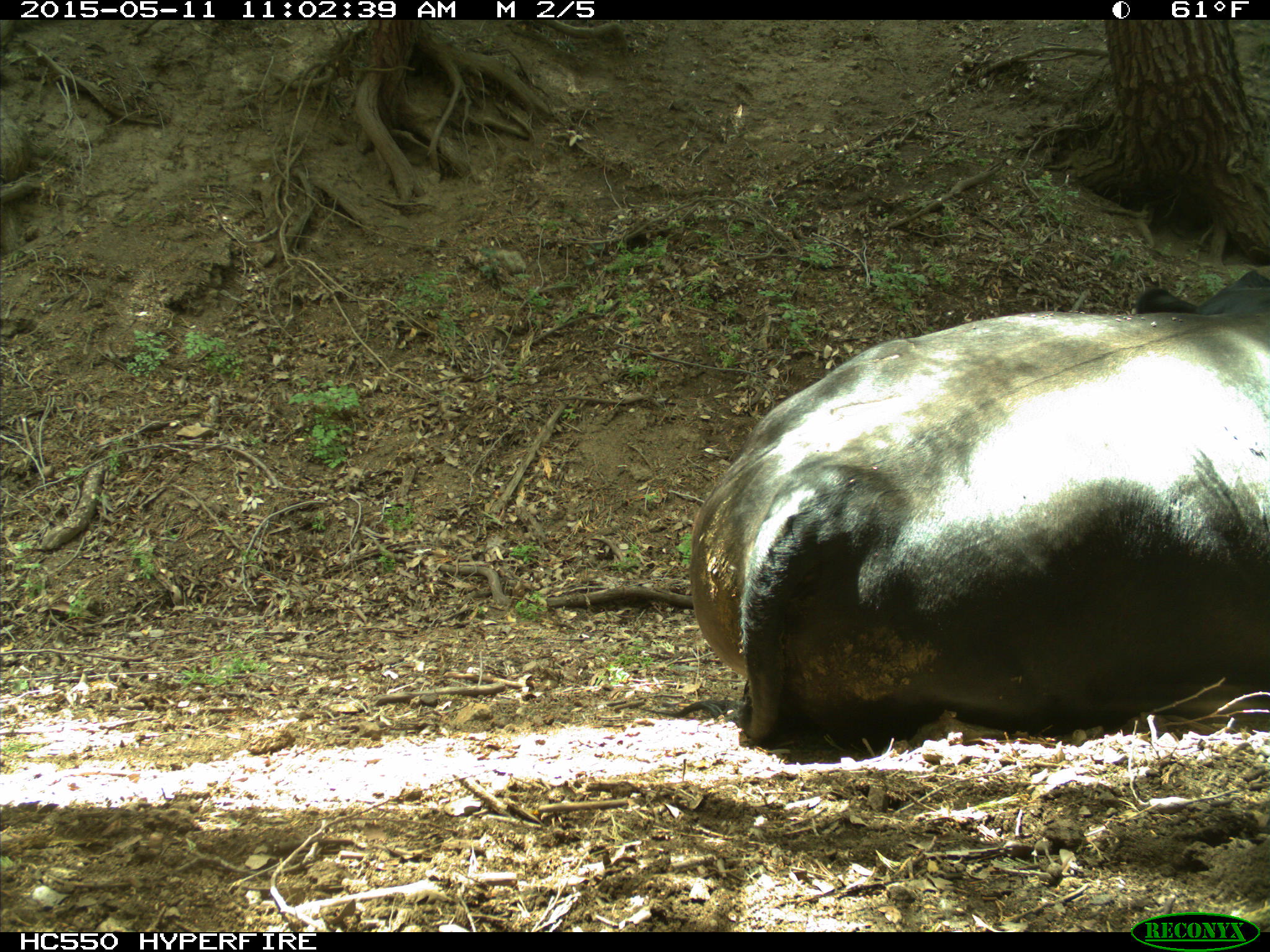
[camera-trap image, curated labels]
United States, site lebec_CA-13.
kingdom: Animalia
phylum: Chordata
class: Mammalia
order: Artiodactyla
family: Bovidae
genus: Bos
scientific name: Bos taurus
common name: domestic cow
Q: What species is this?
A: Bos taurus (domestic cow).